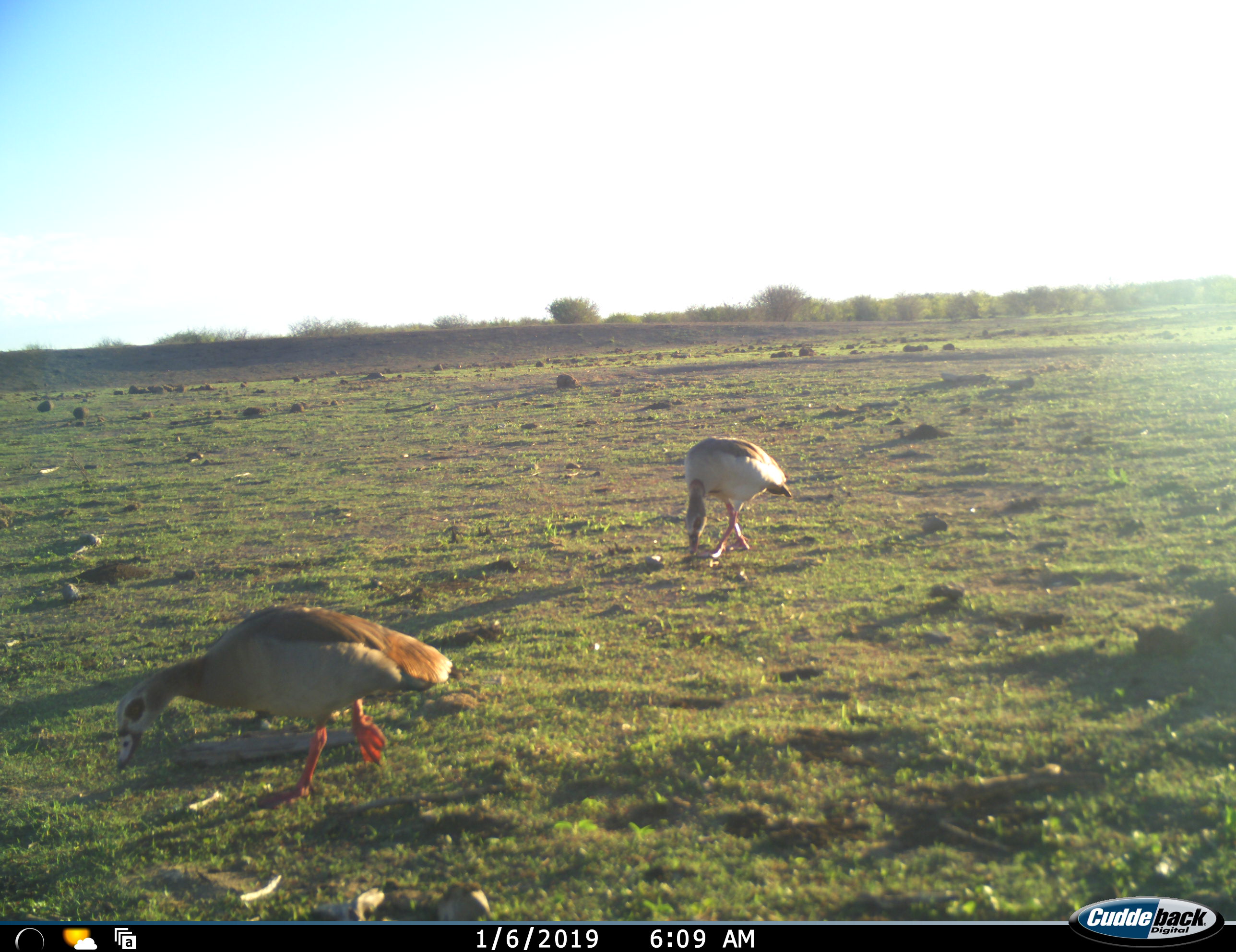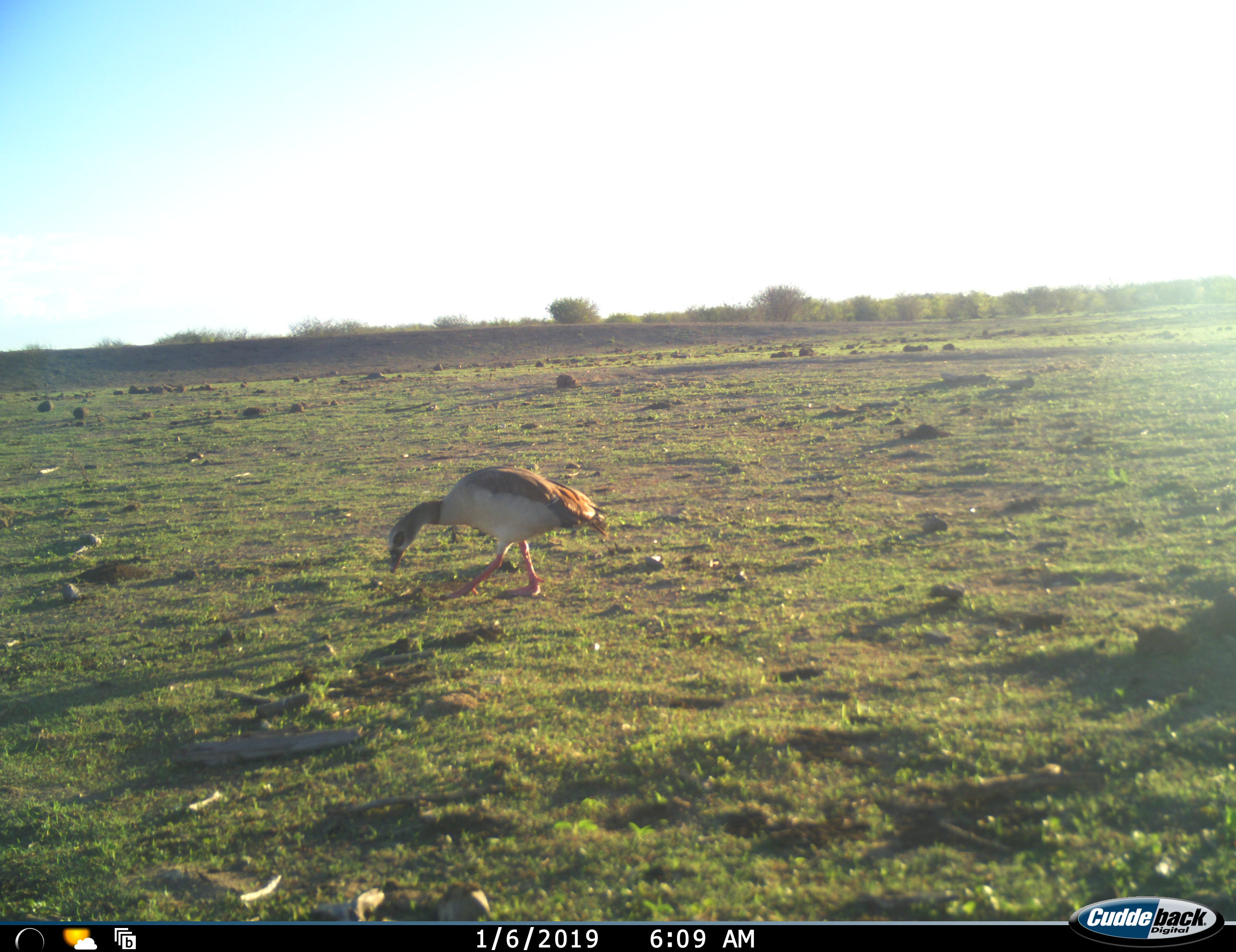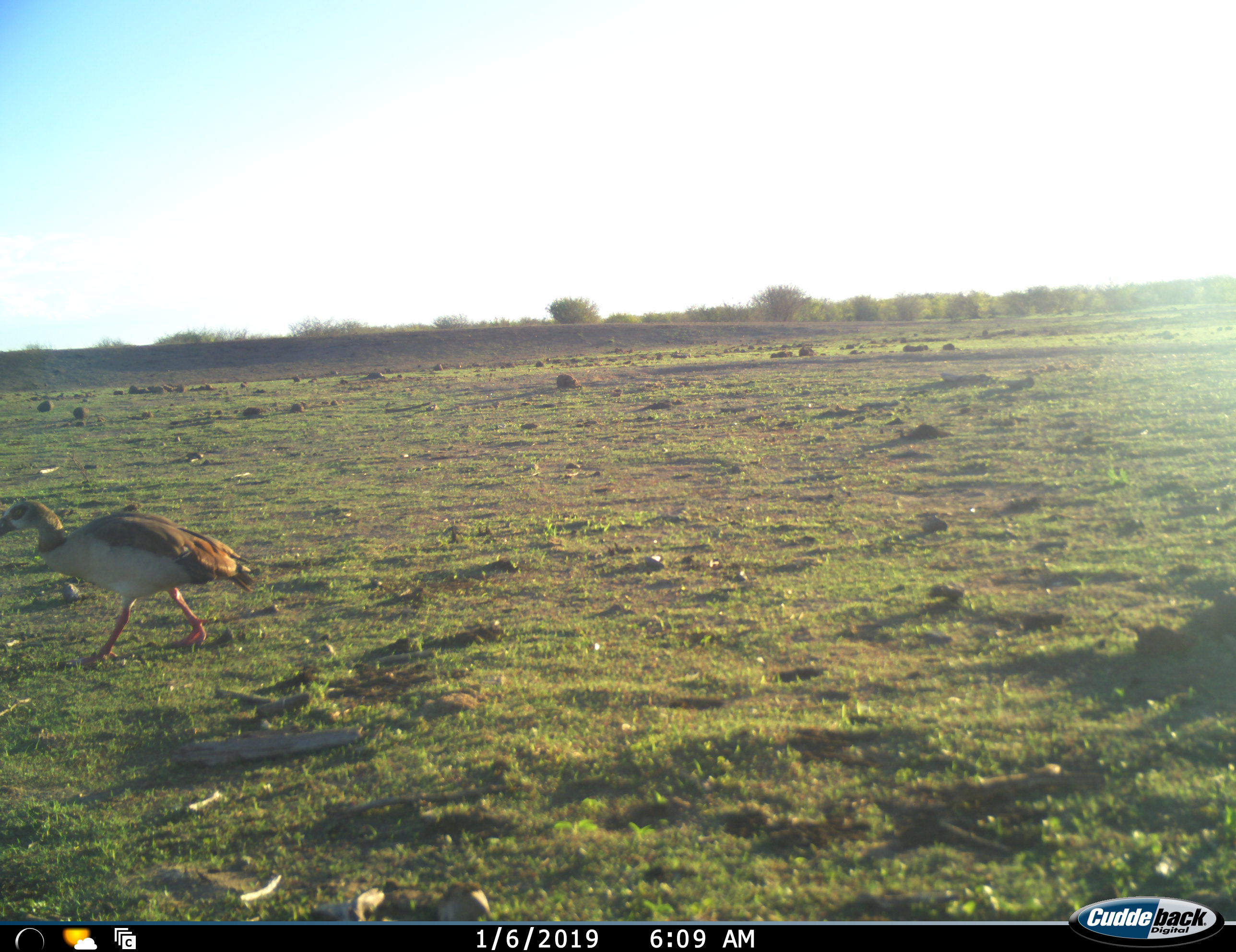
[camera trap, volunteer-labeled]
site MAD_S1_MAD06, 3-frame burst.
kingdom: Animalia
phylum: Chordata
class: Aves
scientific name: Aves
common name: bird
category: birdother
Birdother (bird) (Aves), count 2. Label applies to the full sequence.